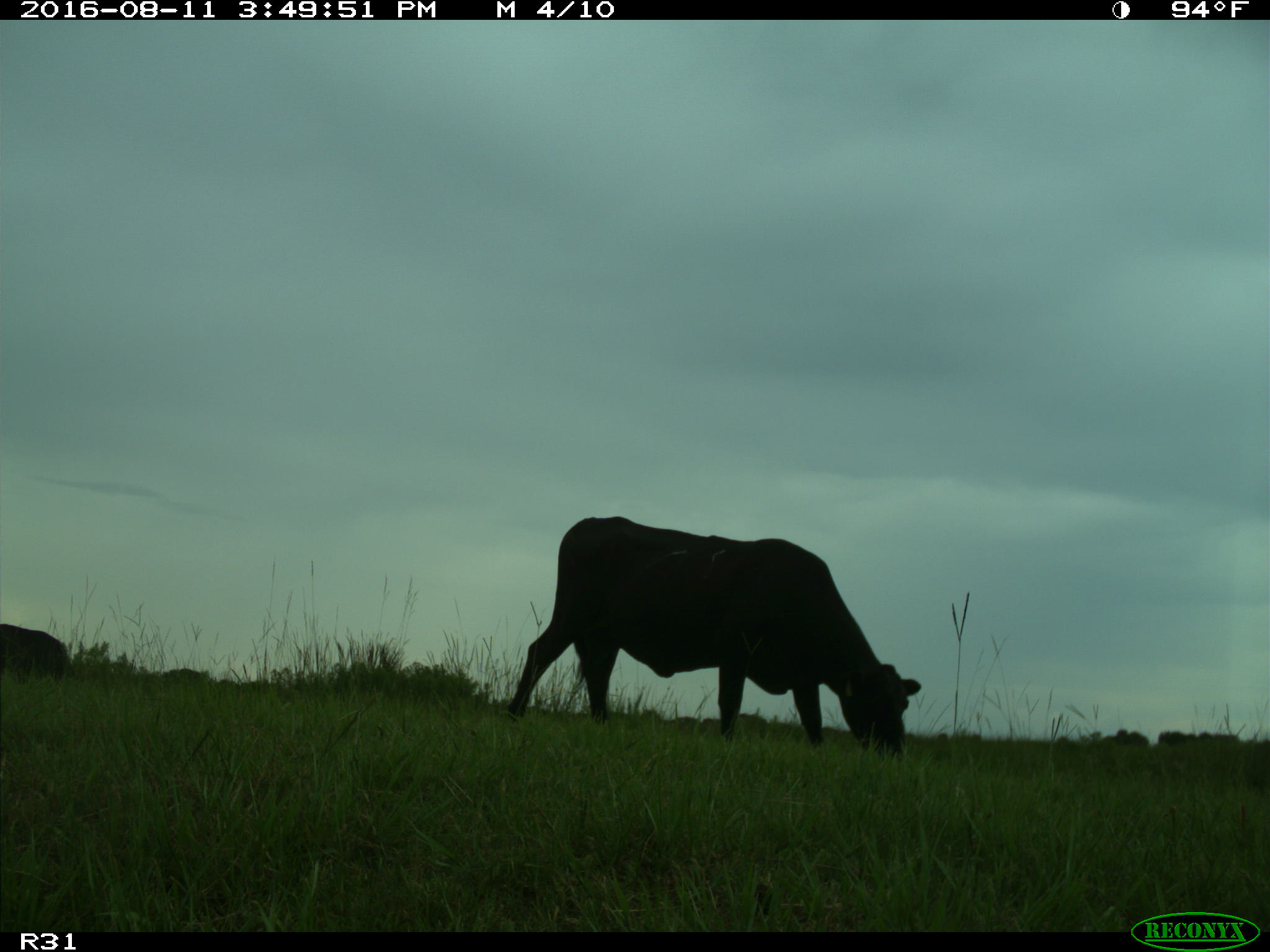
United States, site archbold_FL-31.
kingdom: Animalia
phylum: Chordata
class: Mammalia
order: Artiodactyla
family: Bovidae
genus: Bos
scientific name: Bos taurus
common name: domestic cow